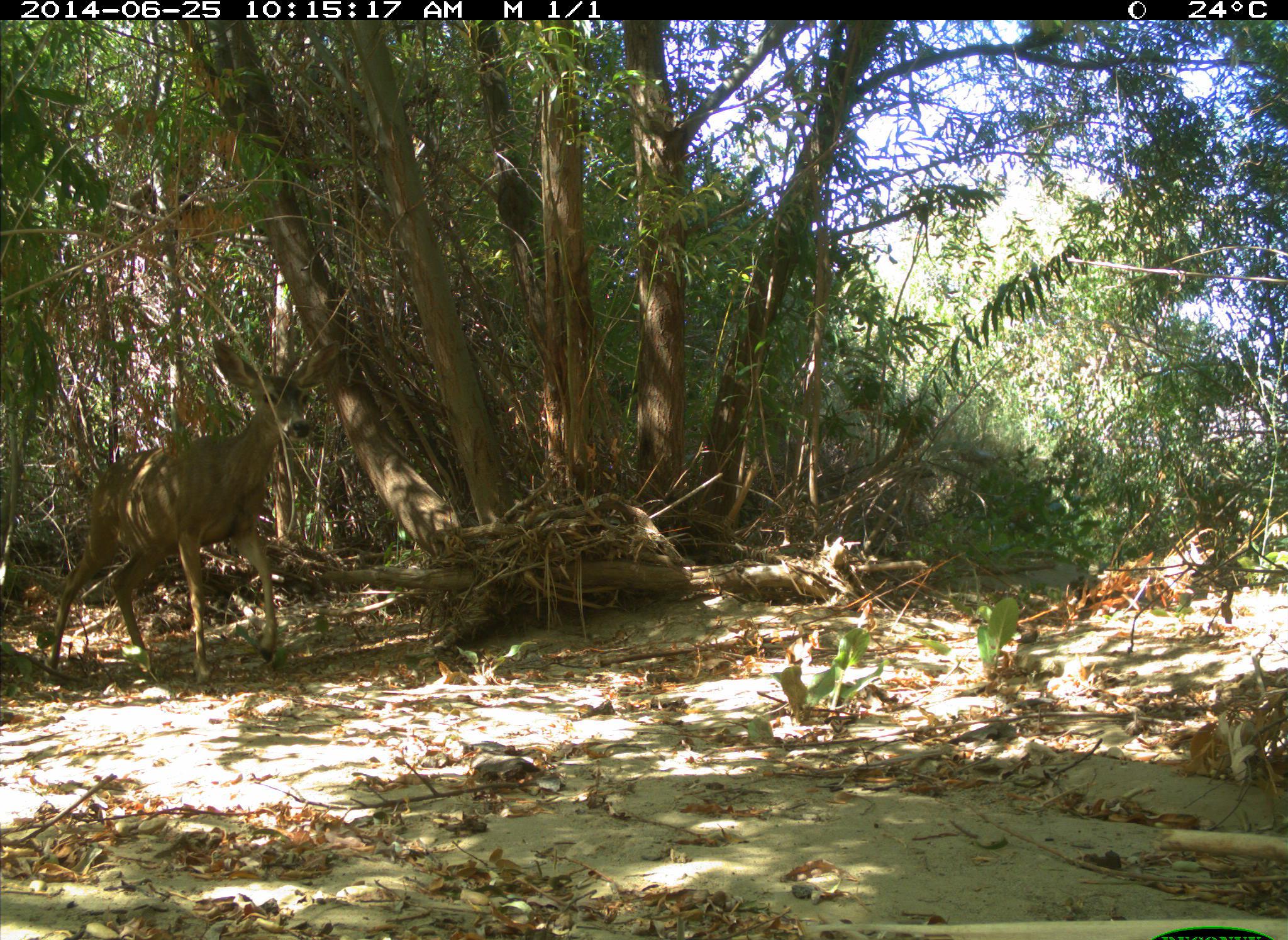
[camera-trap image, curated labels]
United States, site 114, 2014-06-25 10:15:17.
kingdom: Animalia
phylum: Chordata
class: Mammalia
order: Artiodactyla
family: Cervidae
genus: Odocoileus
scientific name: Odocoileus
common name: deer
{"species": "deer (Odocoileus)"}